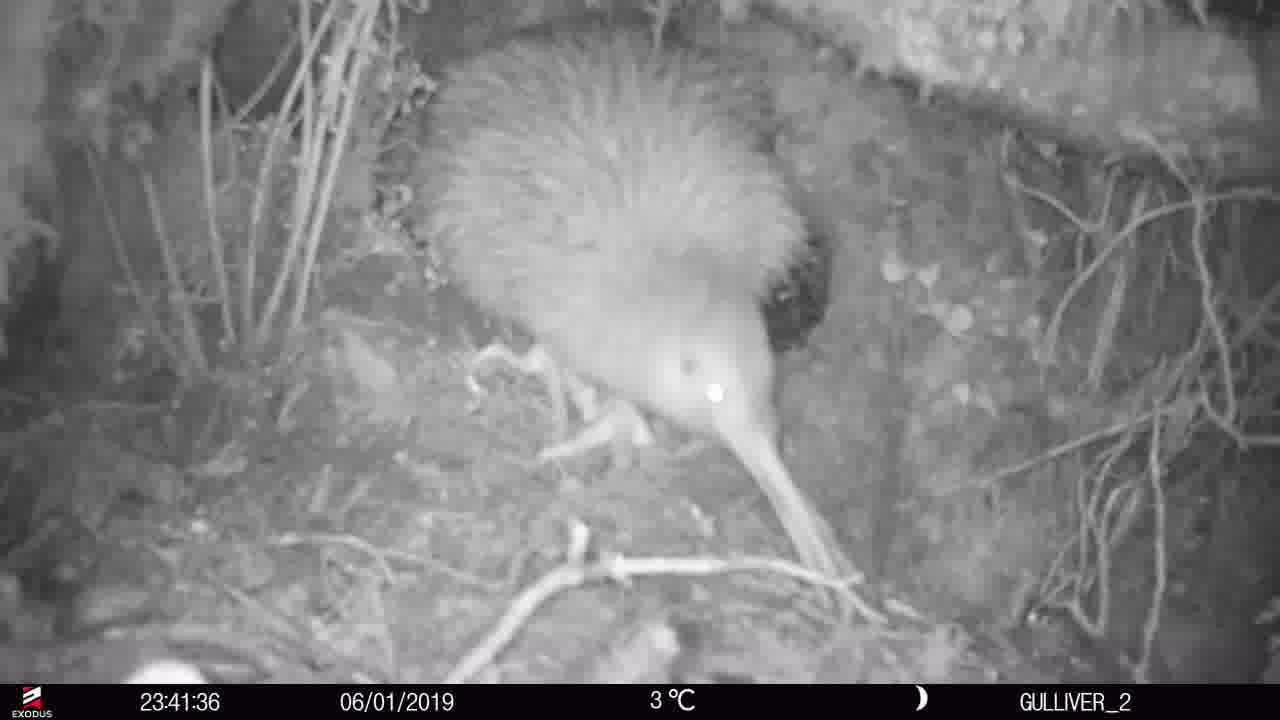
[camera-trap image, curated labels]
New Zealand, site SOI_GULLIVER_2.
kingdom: Animalia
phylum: Chordata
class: Aves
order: Apterygiformes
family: Apterygidae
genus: Apteryx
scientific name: Apteryx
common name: kiwi